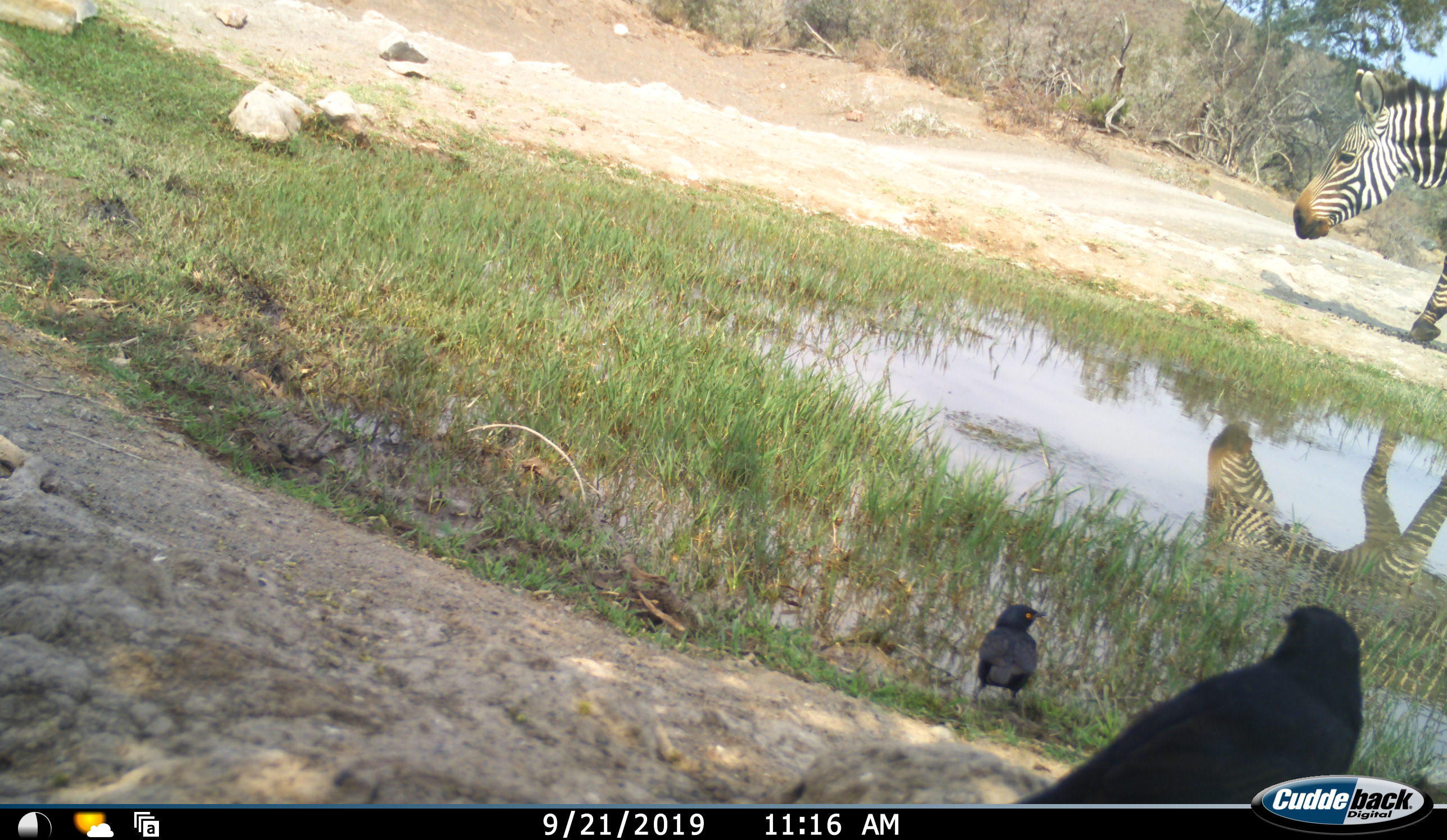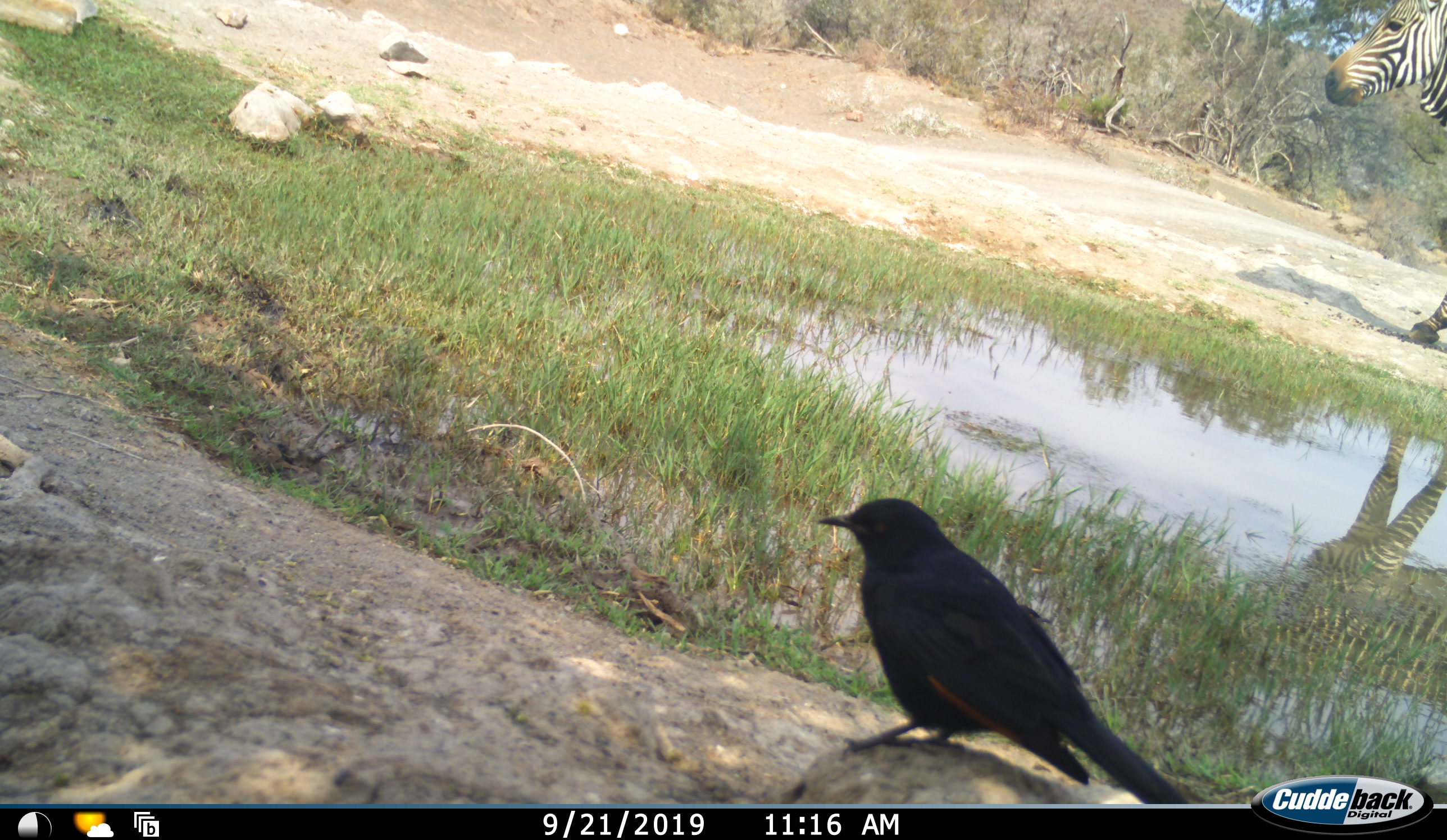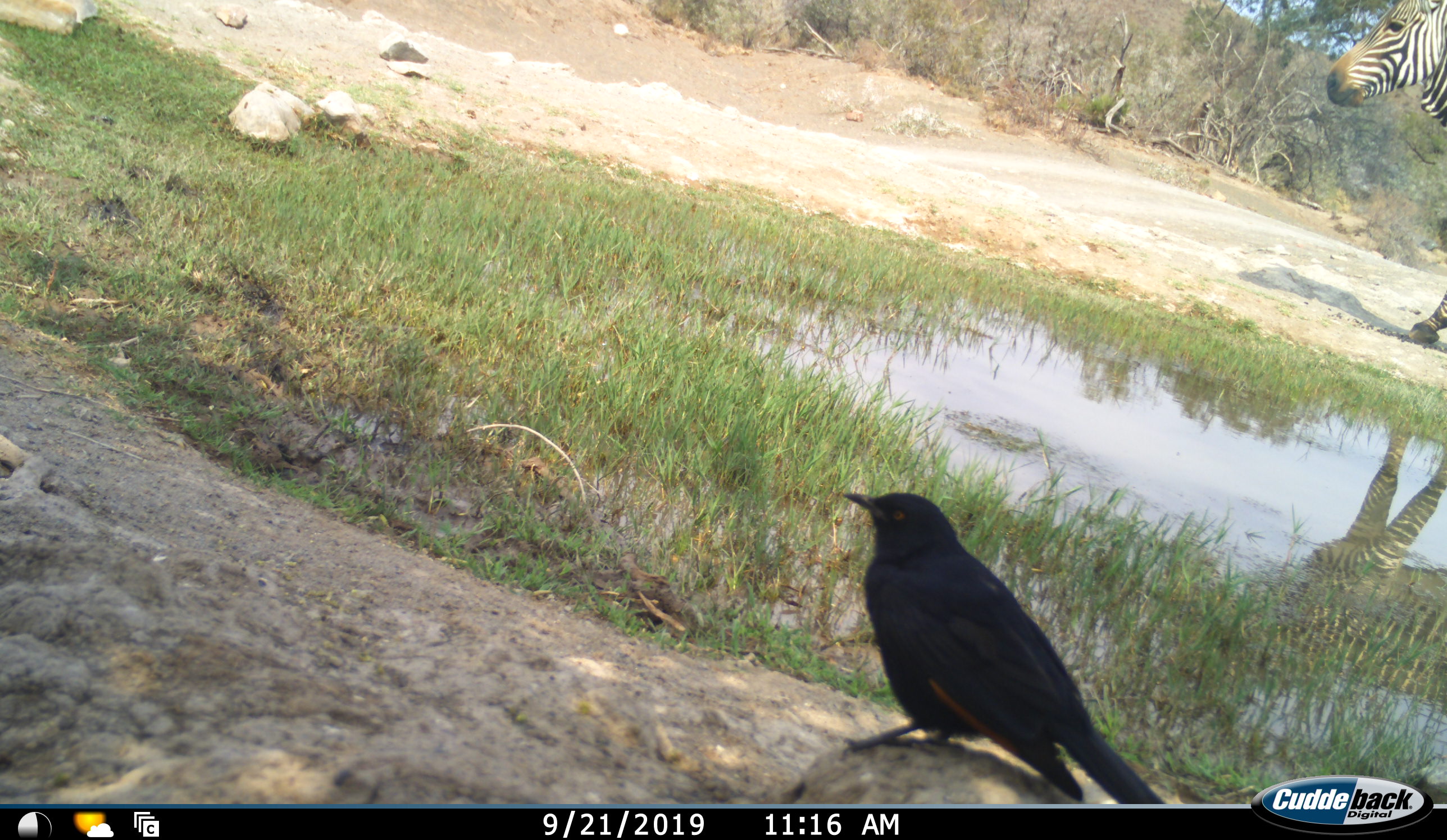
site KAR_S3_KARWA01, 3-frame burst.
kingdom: Animalia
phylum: Chordata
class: Aves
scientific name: Aves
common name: bird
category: birdother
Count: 2.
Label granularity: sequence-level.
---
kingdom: Animalia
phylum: Chordata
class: Mammalia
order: Perissodactyla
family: Equidae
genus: Equus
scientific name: Equus zebra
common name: mountain zebra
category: zebramountain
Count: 1.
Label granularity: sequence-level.